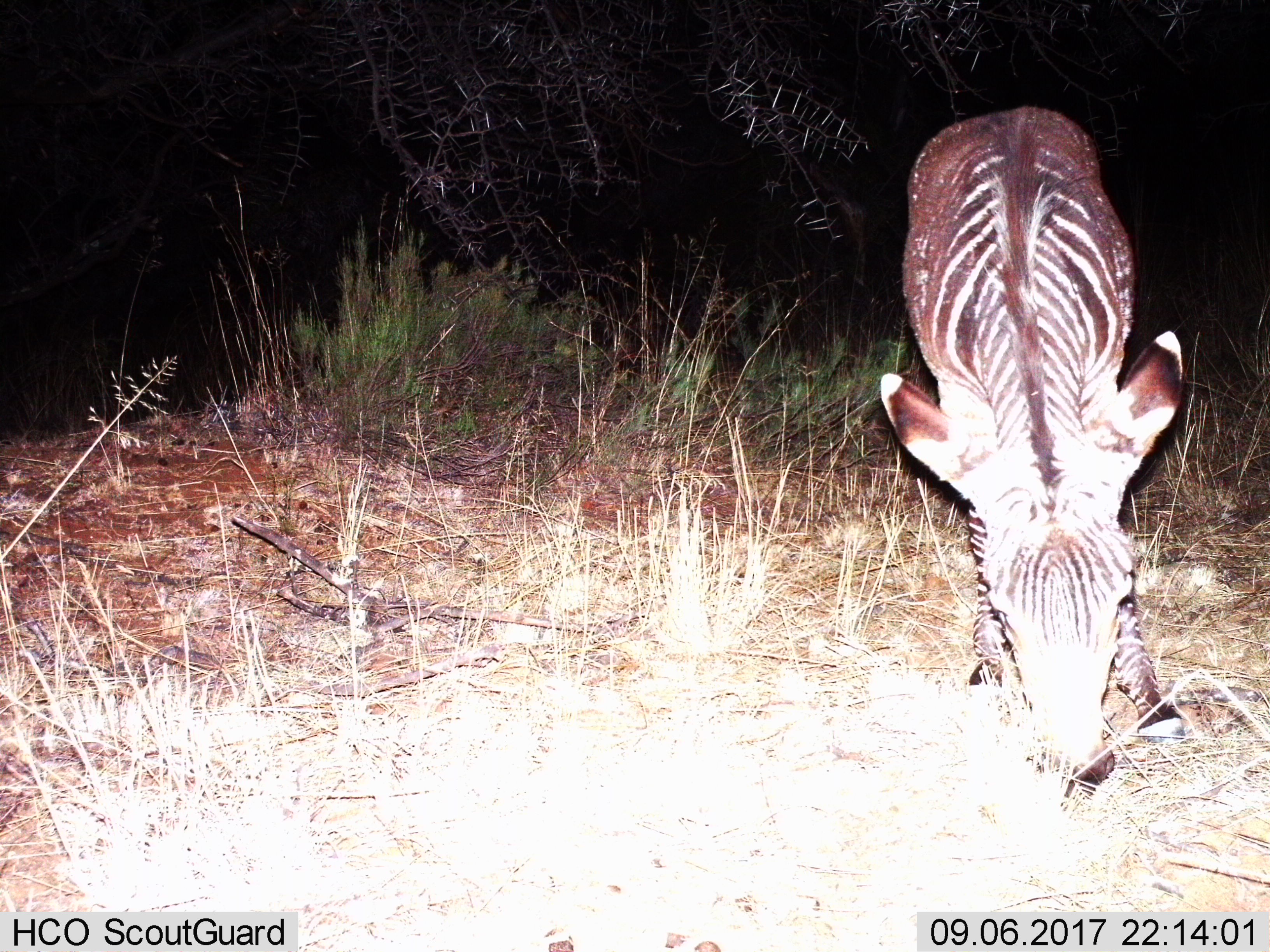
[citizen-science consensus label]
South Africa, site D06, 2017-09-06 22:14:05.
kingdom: Animalia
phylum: Chordata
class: Mammalia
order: Perissodactyla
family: Equidae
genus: Equus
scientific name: Equus zebra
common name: mountain zebra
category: zebramountain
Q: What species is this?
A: Zebramountain (mountain zebra) (Equus zebra).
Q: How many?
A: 1.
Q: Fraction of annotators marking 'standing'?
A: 0%.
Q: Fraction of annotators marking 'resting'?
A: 0%.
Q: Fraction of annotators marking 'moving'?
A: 0%.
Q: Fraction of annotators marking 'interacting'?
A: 0%.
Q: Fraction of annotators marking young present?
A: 43%.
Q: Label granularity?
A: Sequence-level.